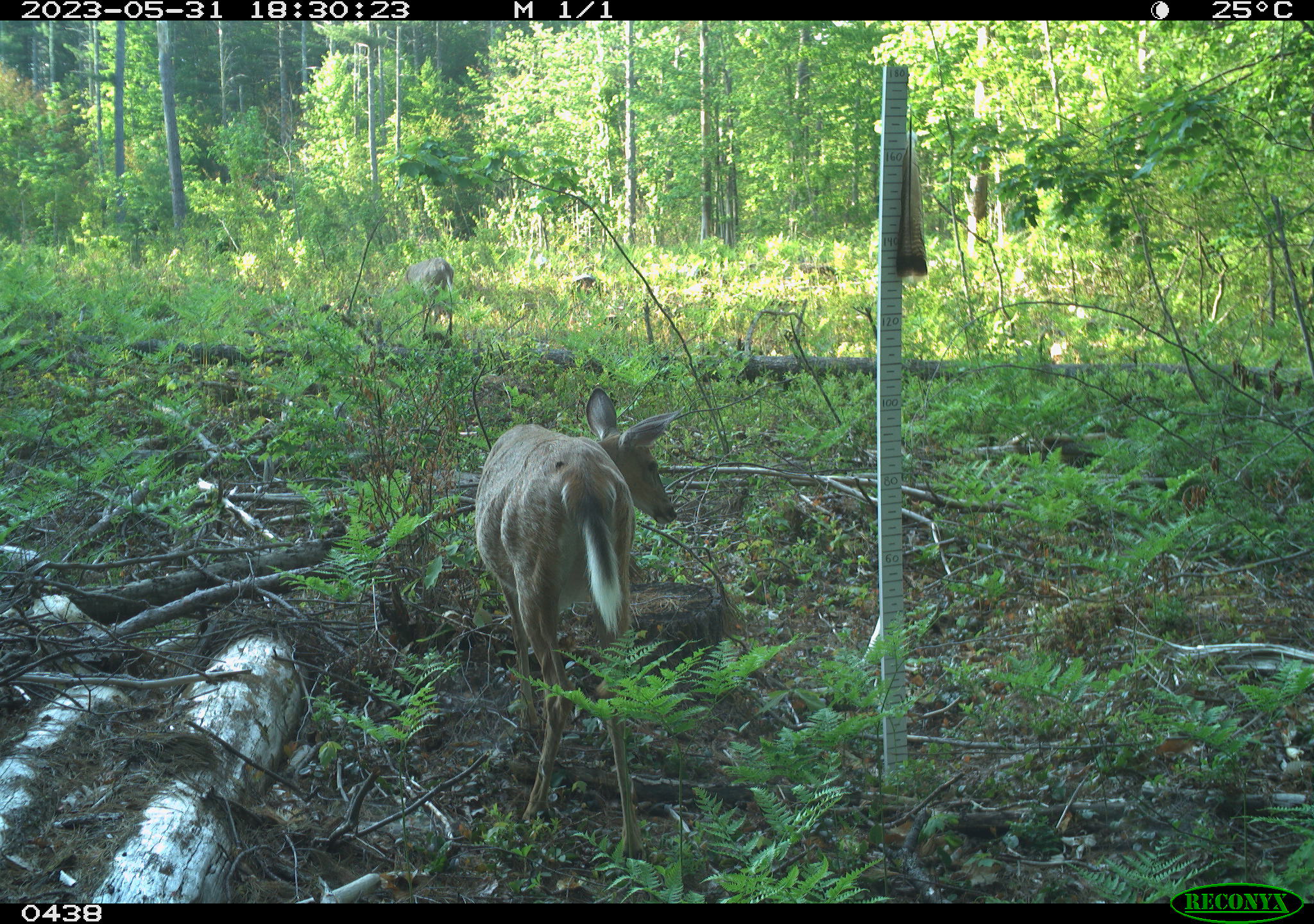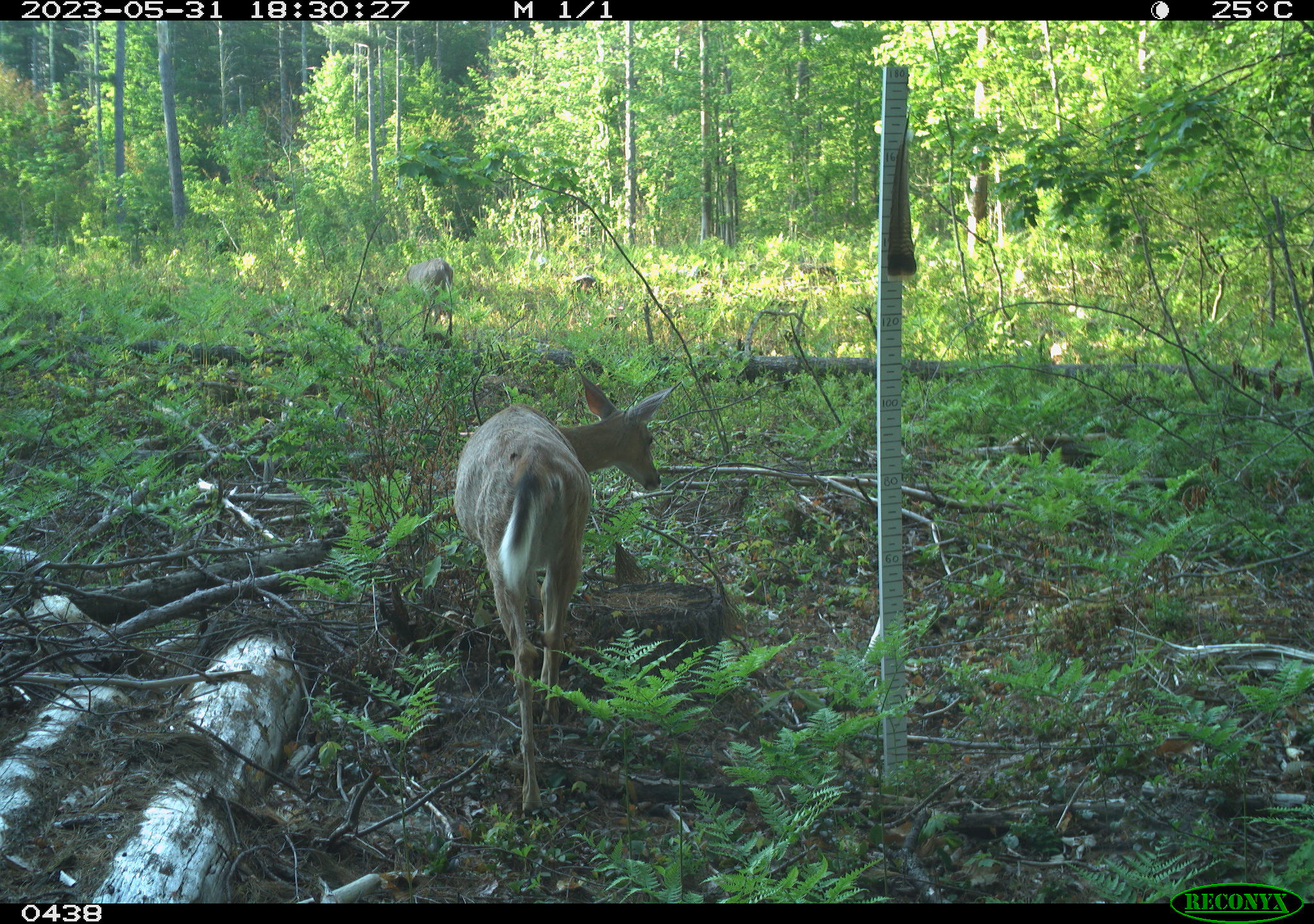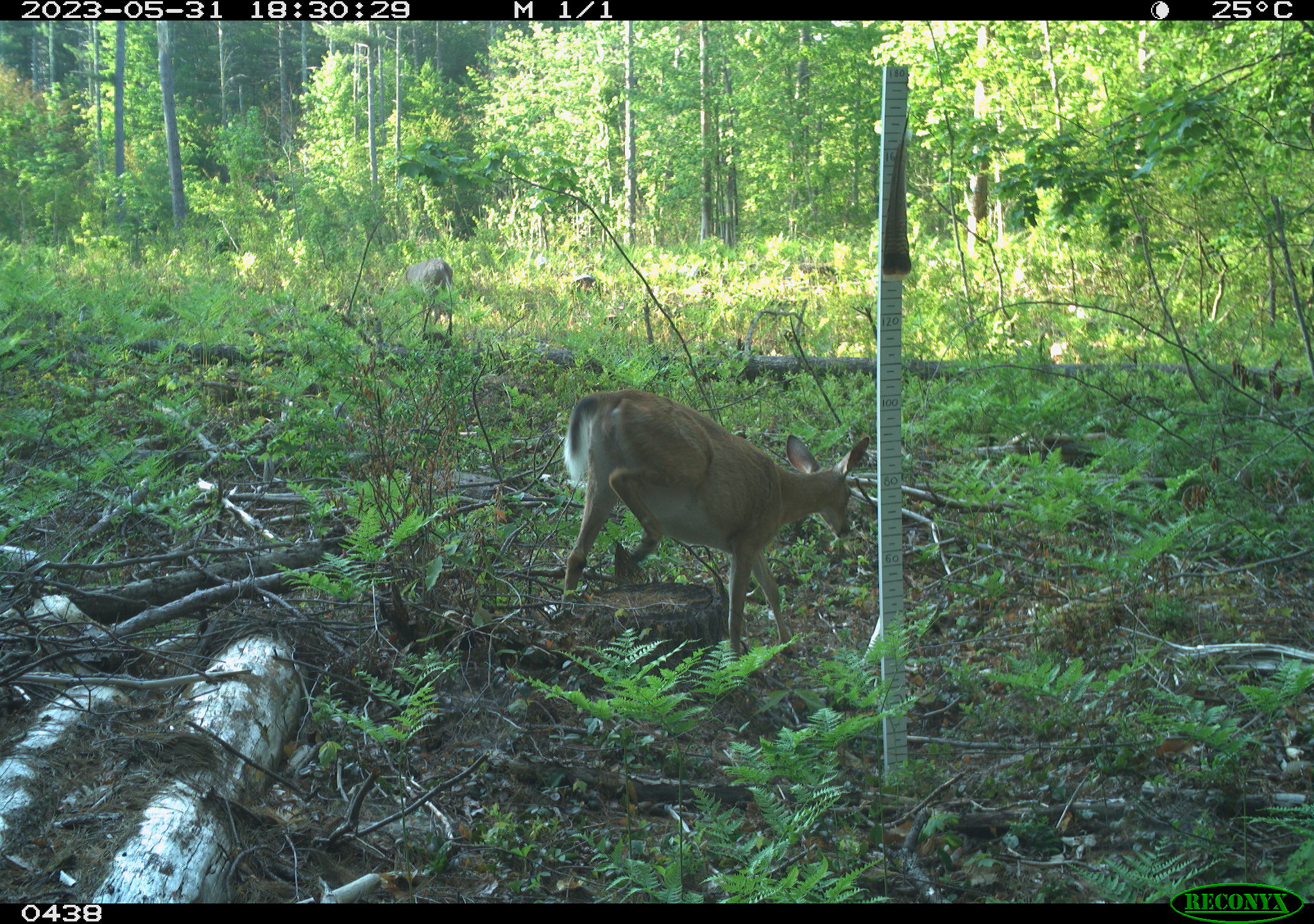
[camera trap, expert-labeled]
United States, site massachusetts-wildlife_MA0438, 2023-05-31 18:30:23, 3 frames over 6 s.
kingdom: Animalia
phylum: Chordata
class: Mammalia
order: Artiodactyla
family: Cervidae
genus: Odocoileus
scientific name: Odocoileus virginianus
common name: white-tailed deer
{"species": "white-tailed deer (Odocoileus virginianus)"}